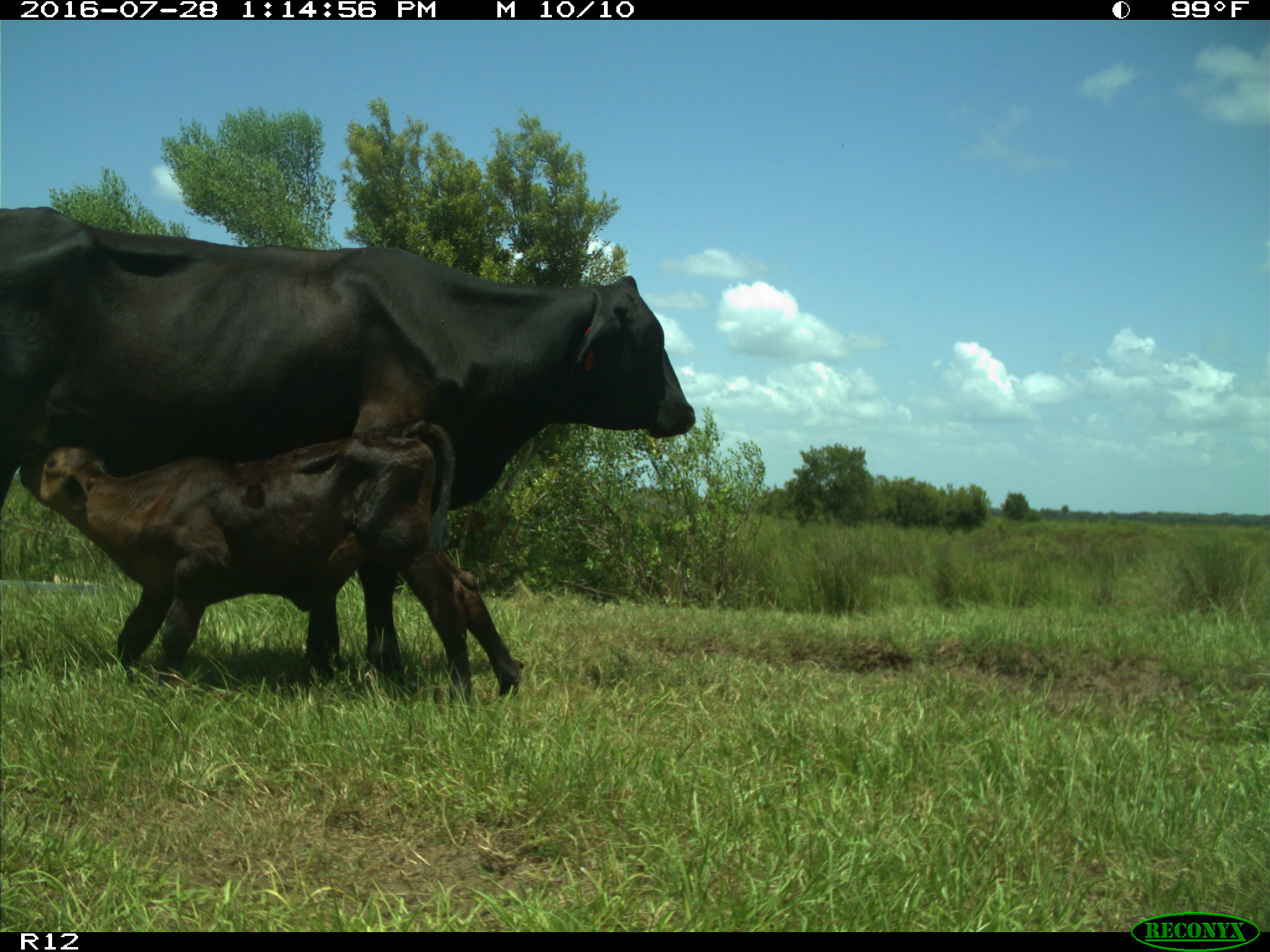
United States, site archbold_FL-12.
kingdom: Animalia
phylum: Chordata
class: Mammalia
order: Artiodactyla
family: Bovidae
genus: Bos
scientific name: Bos taurus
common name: domestic cow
Bos taurus (domestic cow).